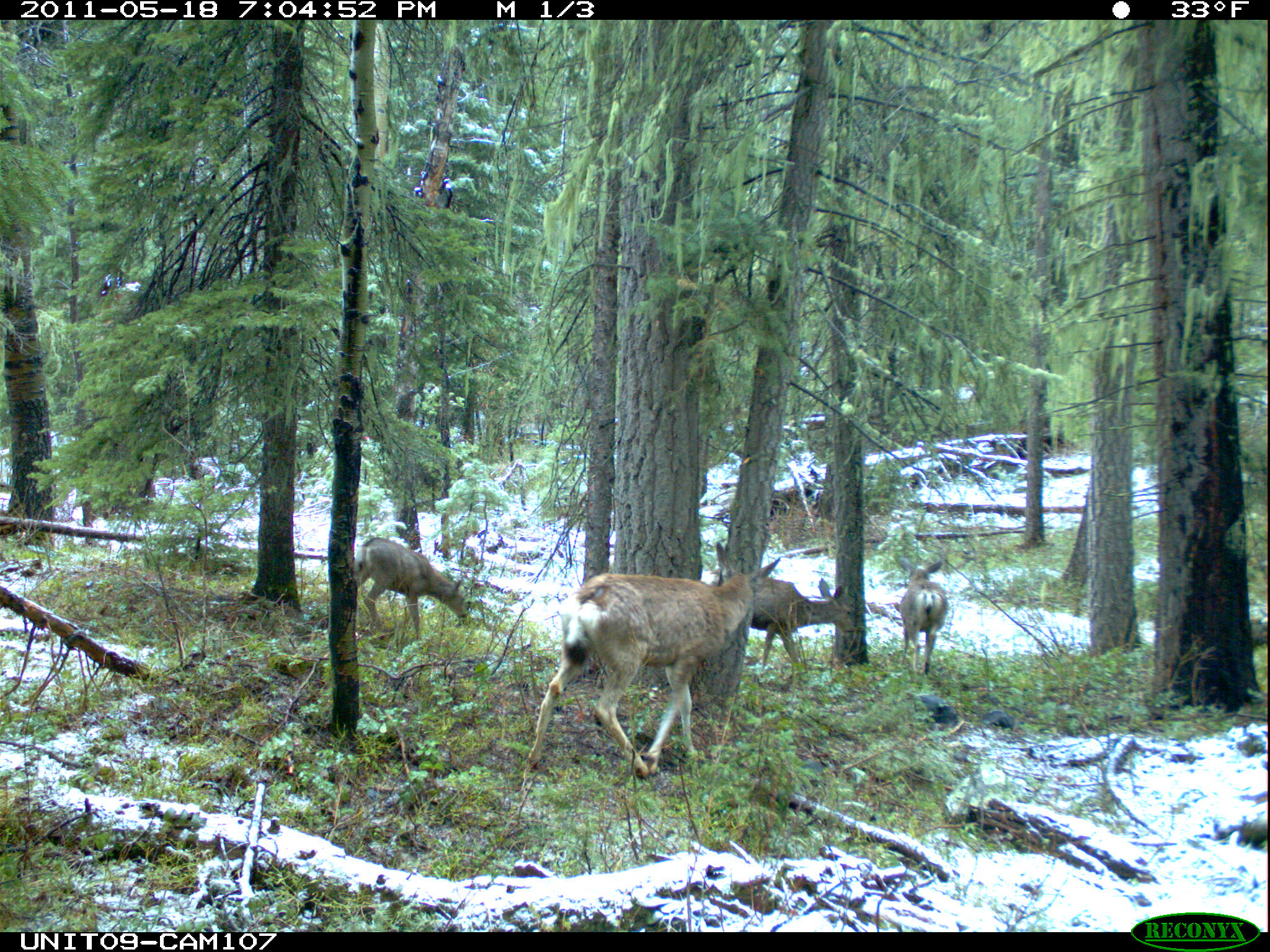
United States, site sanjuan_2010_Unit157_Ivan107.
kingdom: Animalia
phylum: Chordata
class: Mammalia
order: Artiodactyla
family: Cervidae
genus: Odocoileus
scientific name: Odocoileus hemionus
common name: mule deer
Odocoileus hemionus (mule deer).